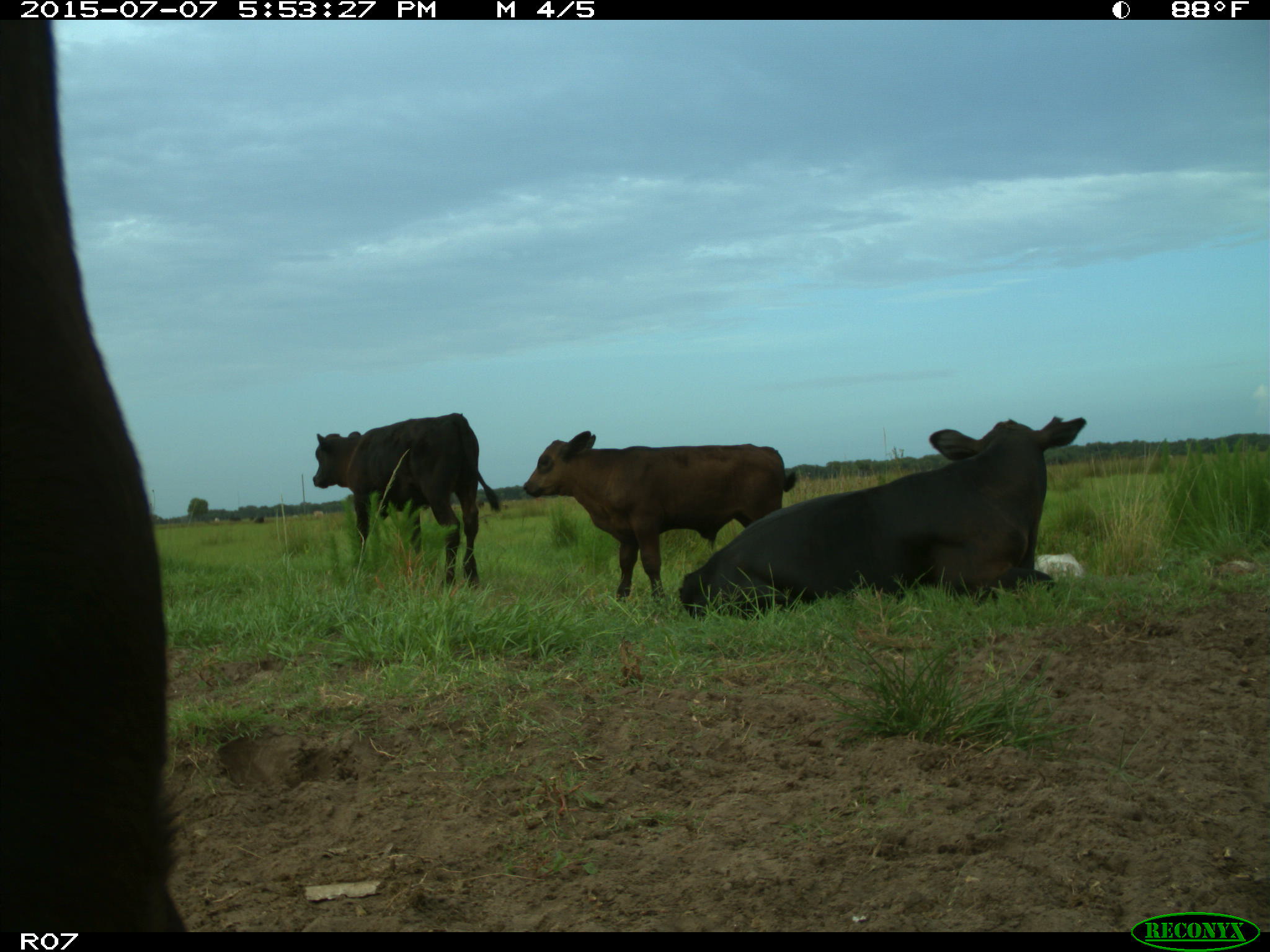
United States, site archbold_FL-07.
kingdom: Animalia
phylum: Chordata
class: Mammalia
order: Artiodactyla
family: Bovidae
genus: Bos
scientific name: Bos taurus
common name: domestic cow